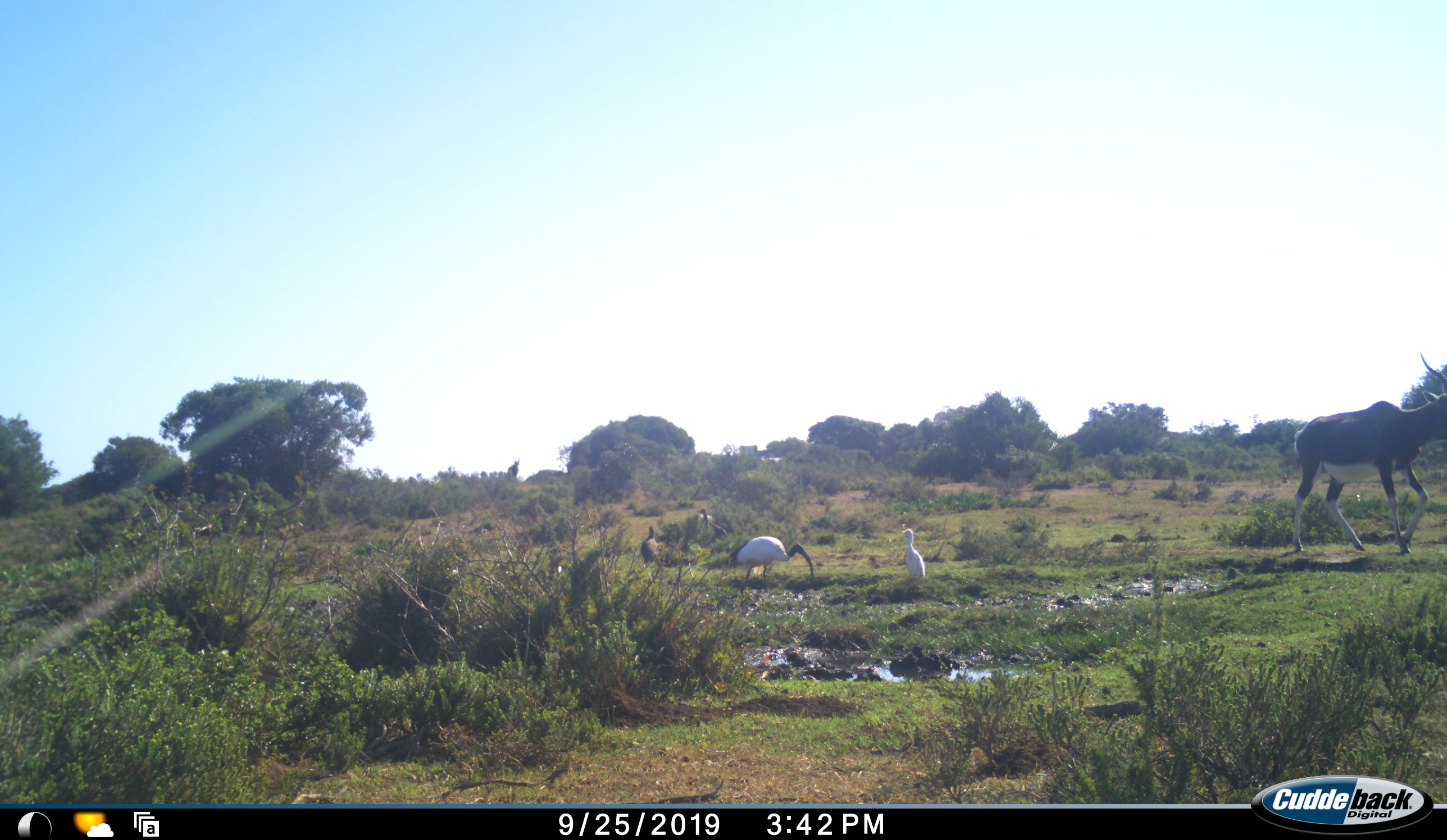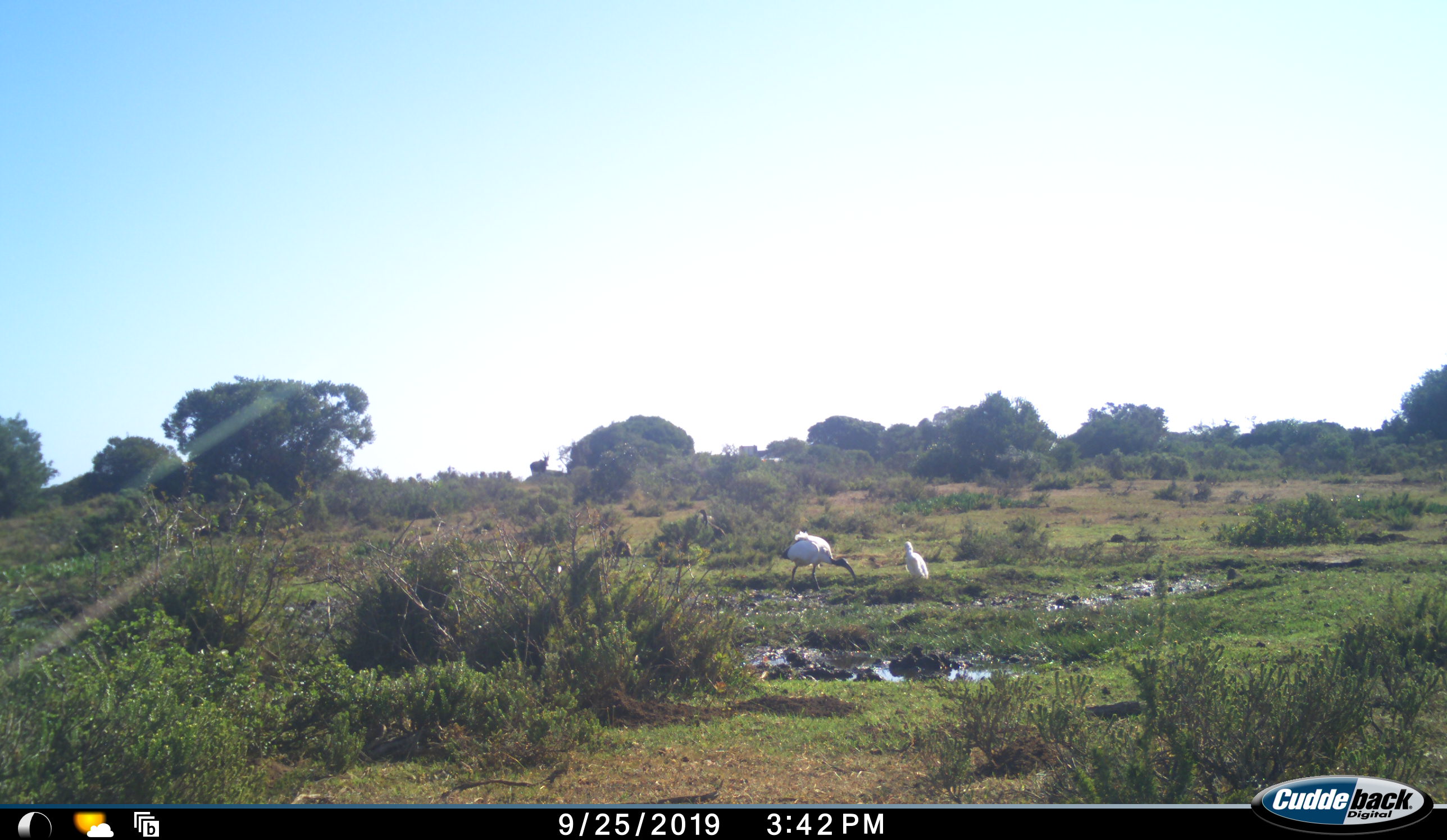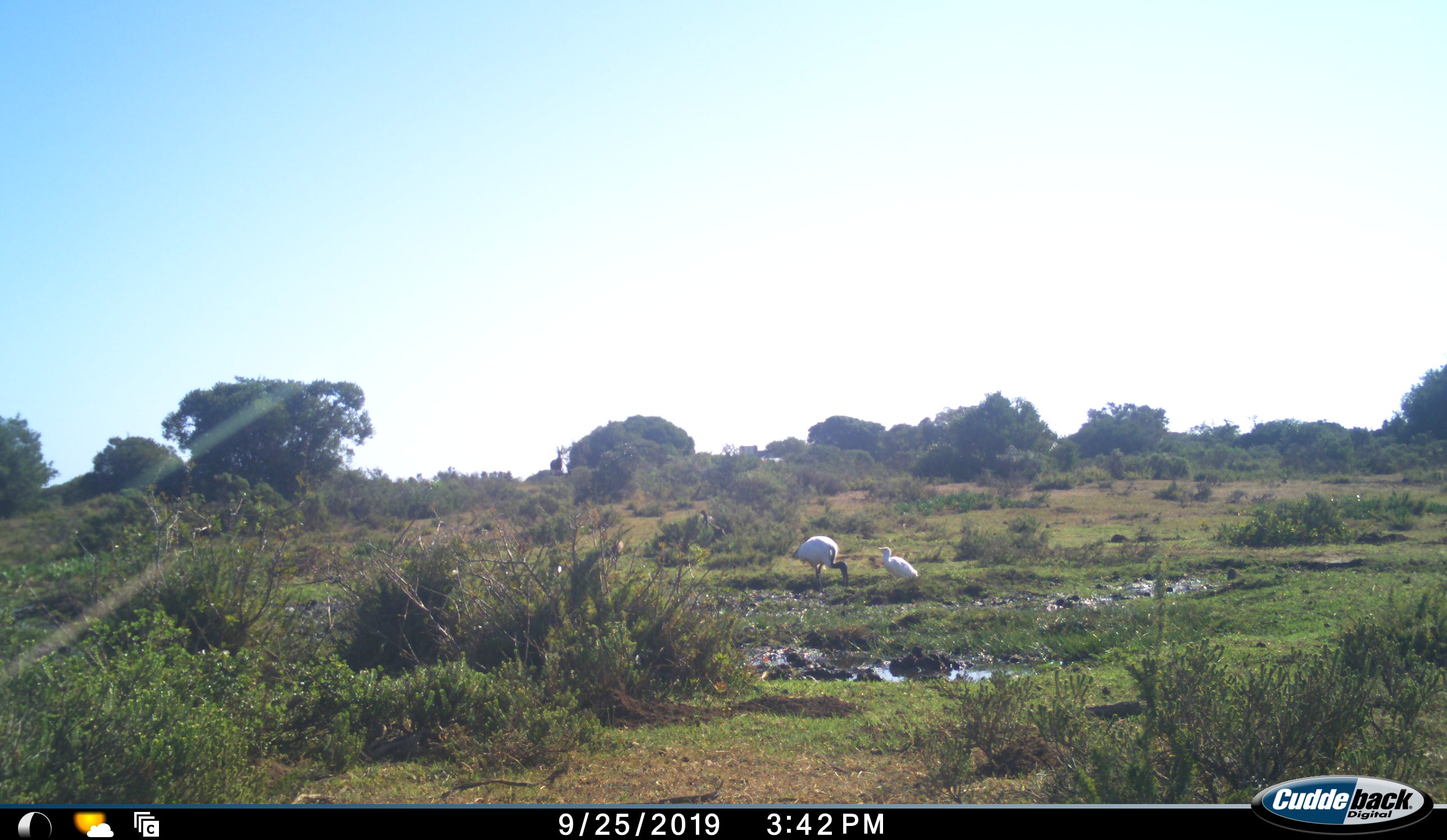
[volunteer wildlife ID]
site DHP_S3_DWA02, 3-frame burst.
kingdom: Animalia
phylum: Chordata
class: Aves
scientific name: Aves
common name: bird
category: birdother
Birdother (bird) (Aves), count 4. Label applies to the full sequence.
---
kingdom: Animalia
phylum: Chordata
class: Mammalia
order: Artiodactyla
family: Bovidae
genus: Damaliscus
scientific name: Damaliscus pygargus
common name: bontebok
Bontebok (Damaliscus pygargus), count 2. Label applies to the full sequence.